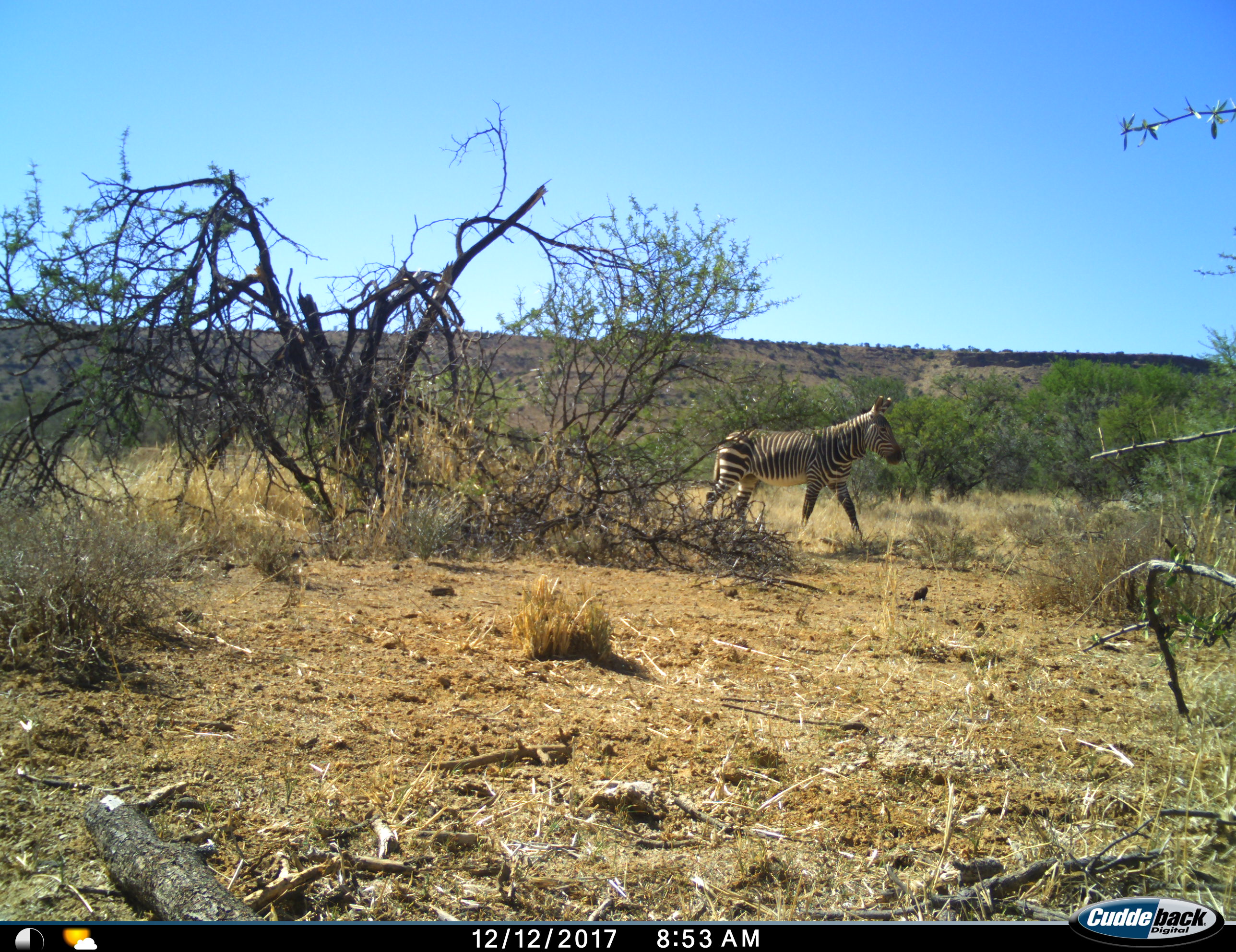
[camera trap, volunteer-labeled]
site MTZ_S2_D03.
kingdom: Animalia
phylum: Chordata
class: Mammalia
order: Perissodactyla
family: Equidae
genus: Equus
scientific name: Equus zebra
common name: mountain zebra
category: zebramountain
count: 1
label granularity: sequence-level